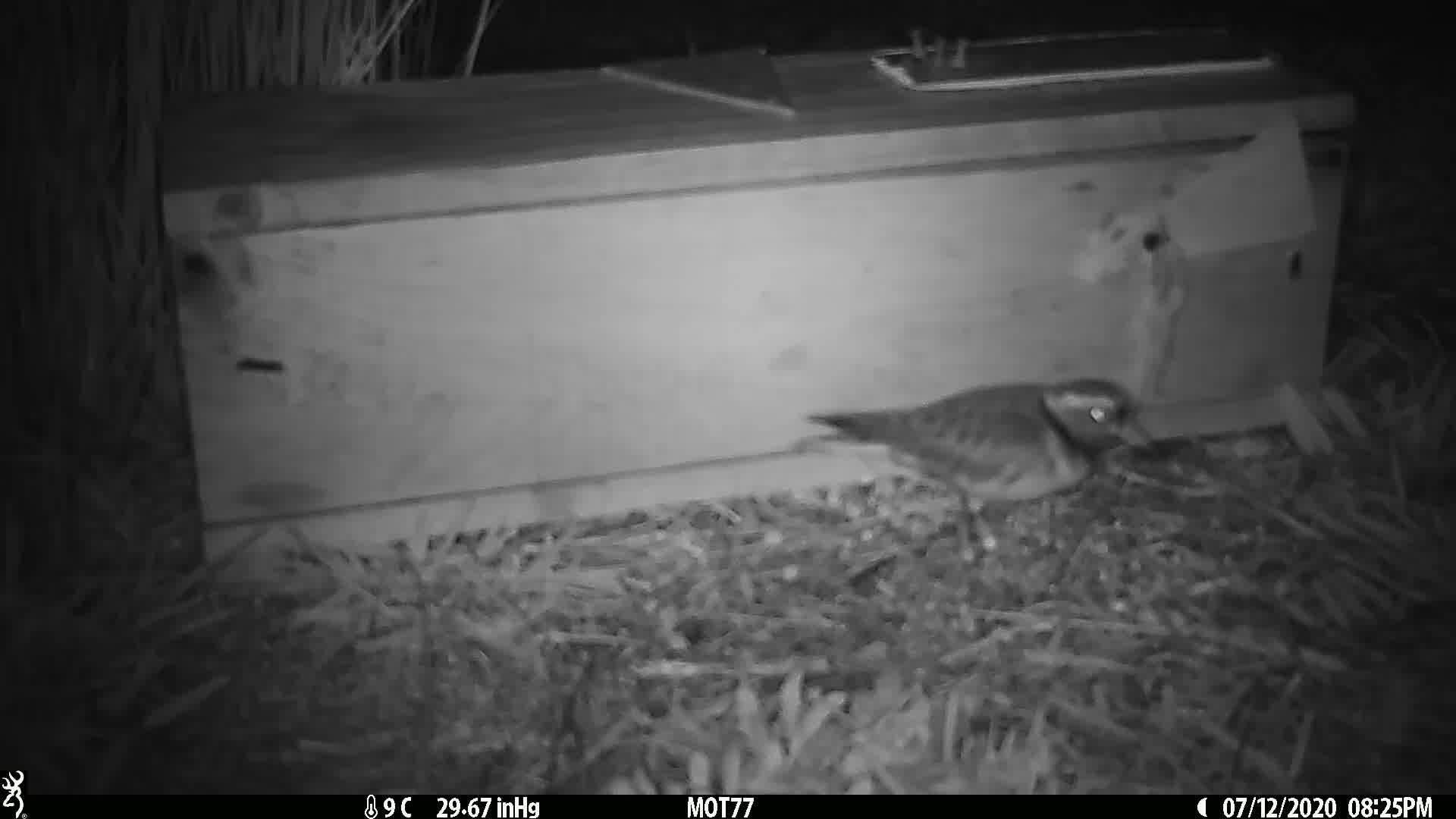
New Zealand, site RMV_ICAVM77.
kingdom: Animalia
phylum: Chordata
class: Aves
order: Charadriiformes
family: Charadriidae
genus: Thinornis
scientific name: Thinornis novaeseelandiae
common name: shore plover